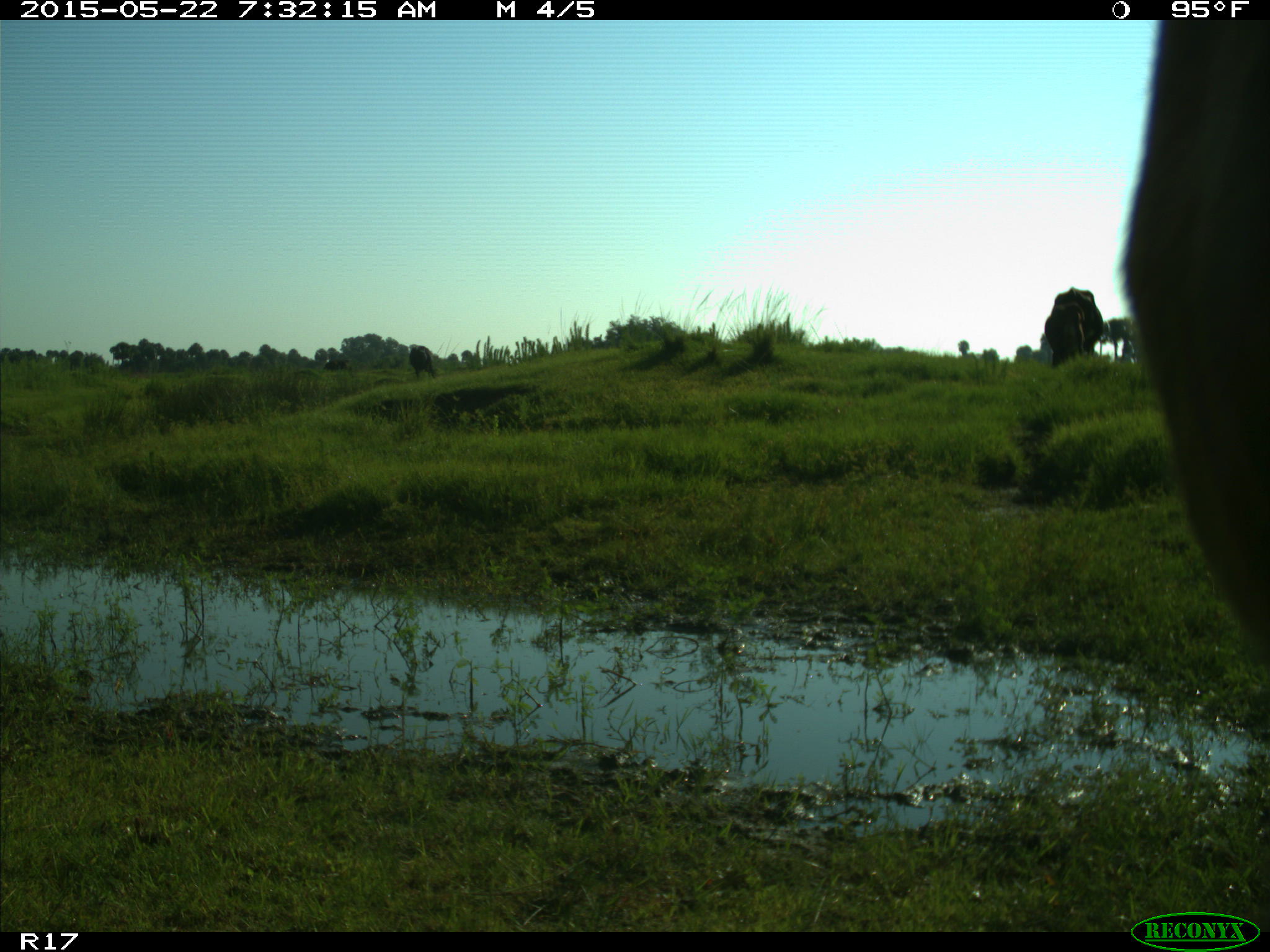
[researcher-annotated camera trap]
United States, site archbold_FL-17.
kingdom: Animalia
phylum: Chordata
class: Mammalia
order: Artiodactyla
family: Bovidae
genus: Bos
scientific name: Bos taurus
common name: domestic cow